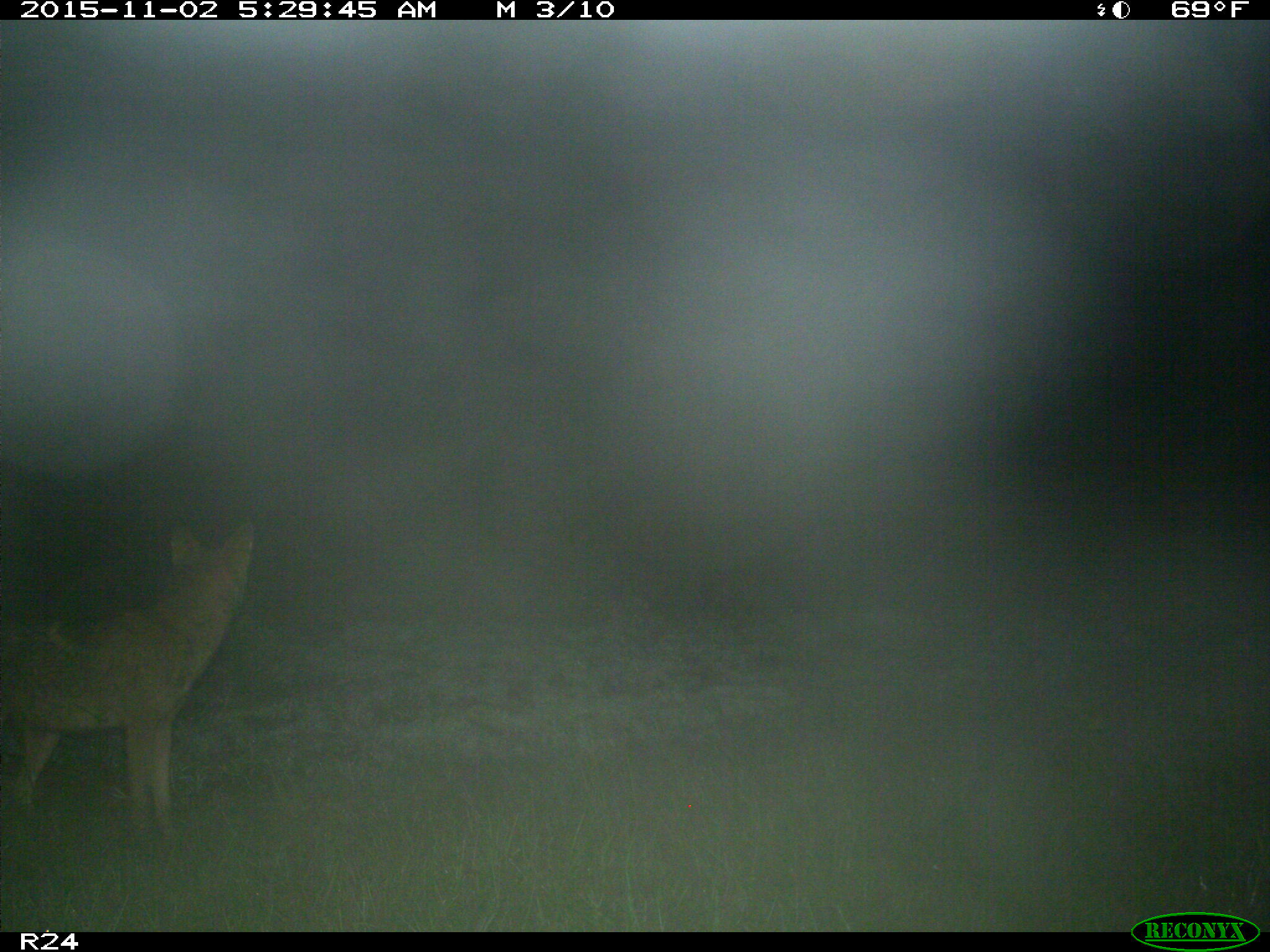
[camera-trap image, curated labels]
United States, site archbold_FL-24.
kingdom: Animalia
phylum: Chordata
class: Mammalia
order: Carnivora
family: Canidae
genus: Canis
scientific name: Canis latrans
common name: coyote